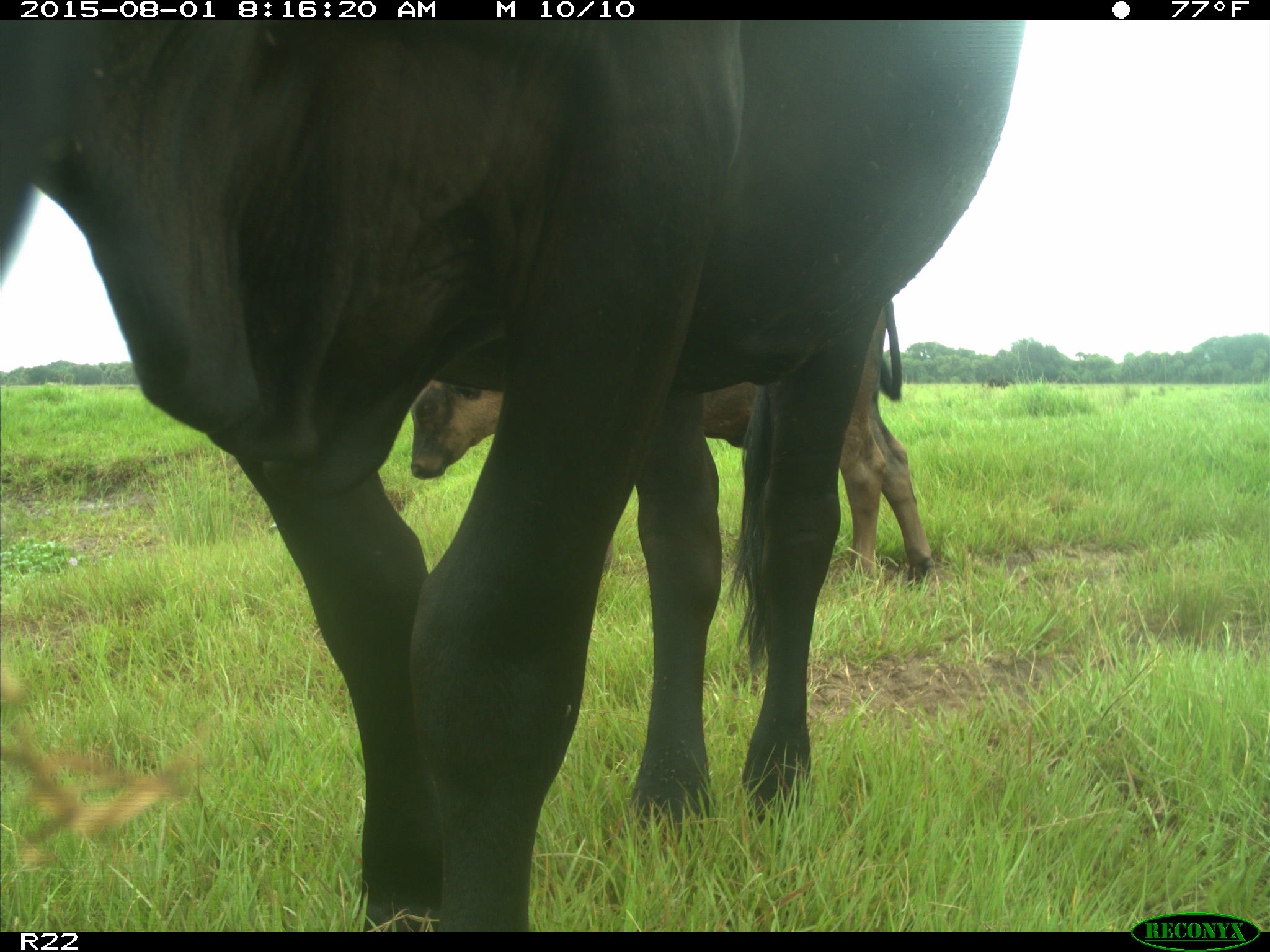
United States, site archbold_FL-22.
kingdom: Animalia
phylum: Chordata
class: Mammalia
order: Artiodactyla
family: Bovidae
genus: Bos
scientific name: Bos taurus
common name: domestic cow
Bos taurus (domestic cow).